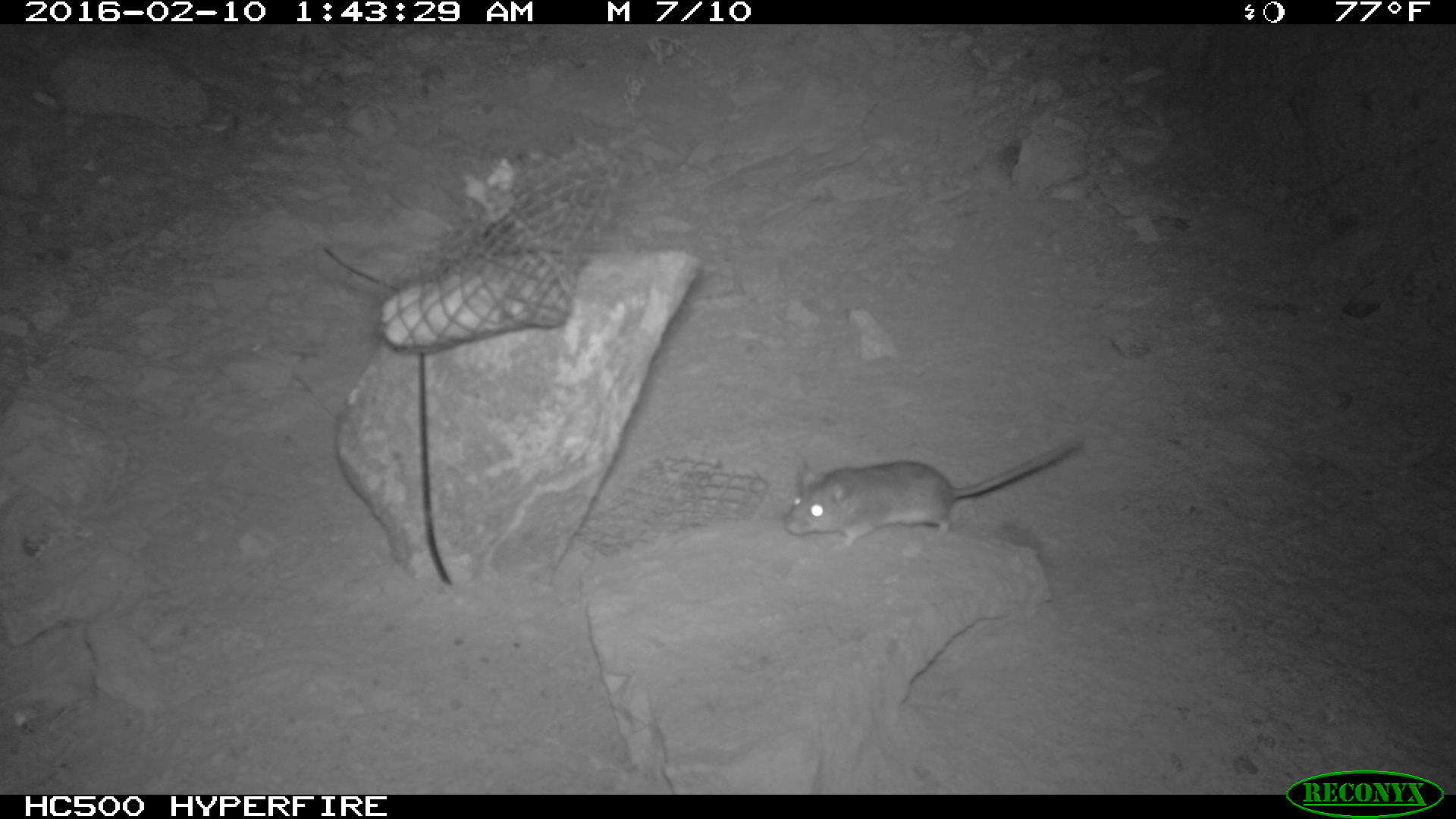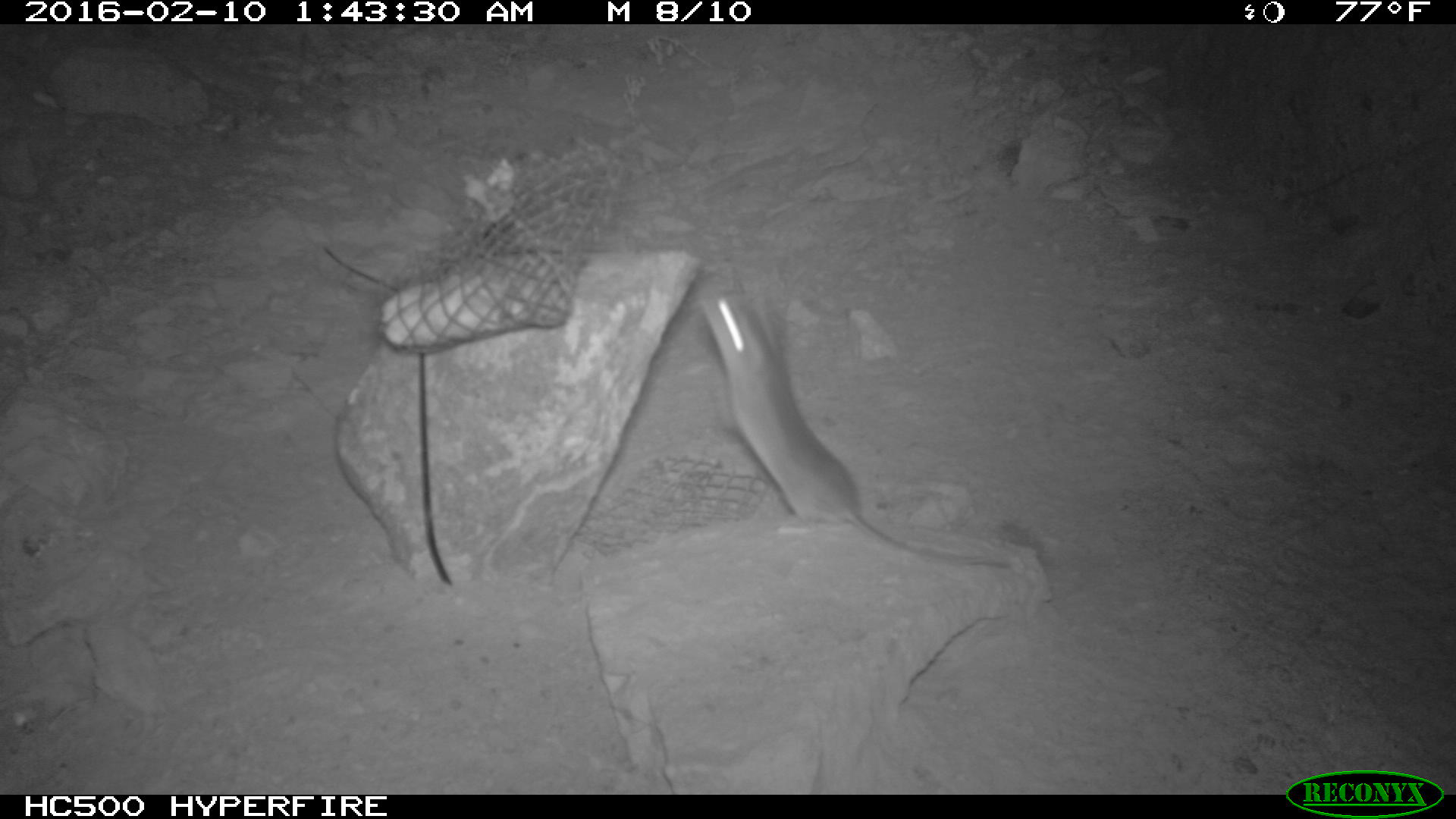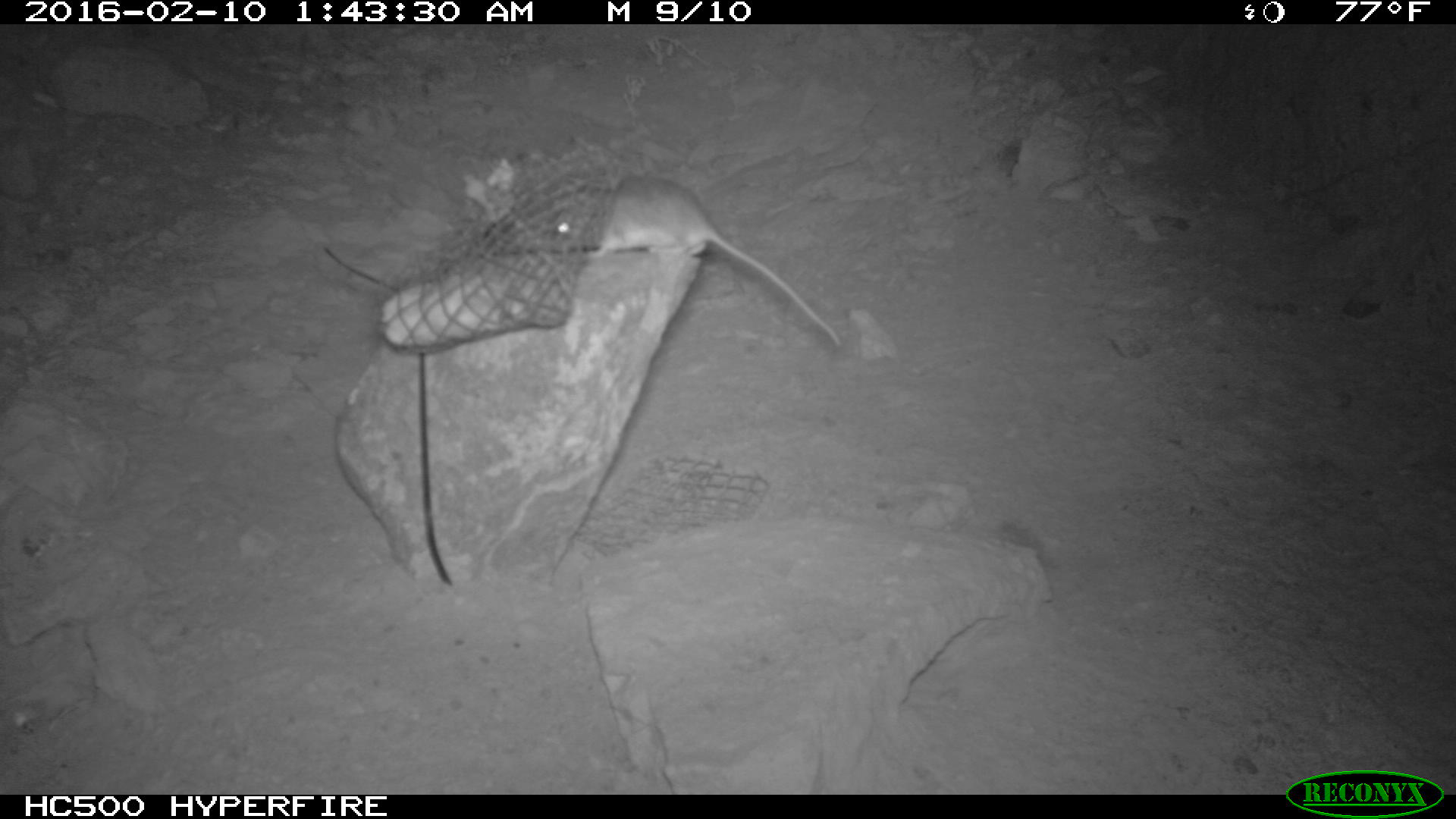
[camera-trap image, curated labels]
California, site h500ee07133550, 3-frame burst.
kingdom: Animalia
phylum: Chordata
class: Mammalia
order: Rodentia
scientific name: Rodentia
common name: rodent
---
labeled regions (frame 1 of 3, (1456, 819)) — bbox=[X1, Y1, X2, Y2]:
rodent: bbox=[786, 436, 1084, 548]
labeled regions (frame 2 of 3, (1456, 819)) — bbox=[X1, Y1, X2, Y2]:
rodent: bbox=[698, 292, 1016, 568]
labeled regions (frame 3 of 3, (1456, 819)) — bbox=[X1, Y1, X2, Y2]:
rodent: bbox=[549, 178, 840, 345]